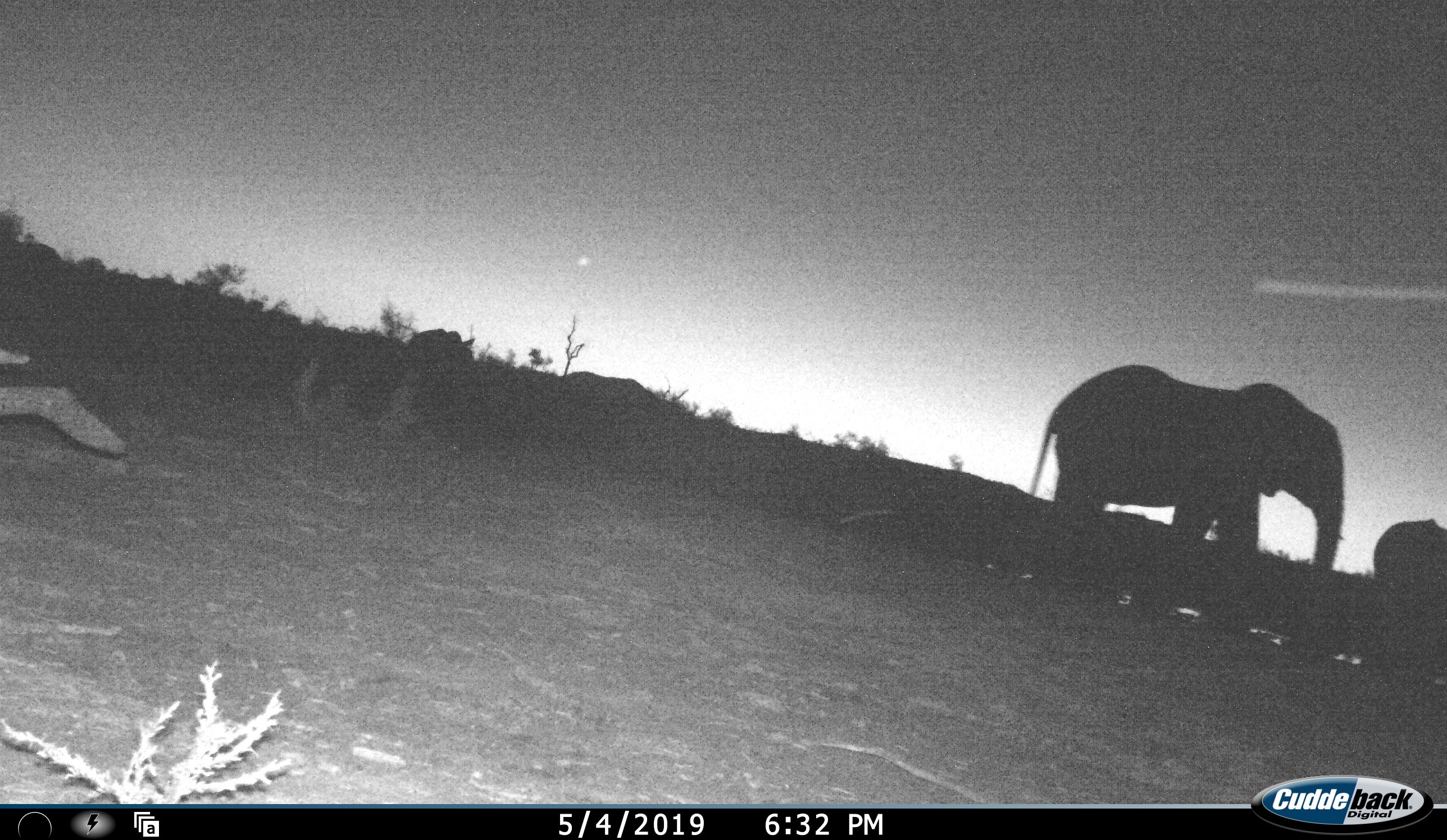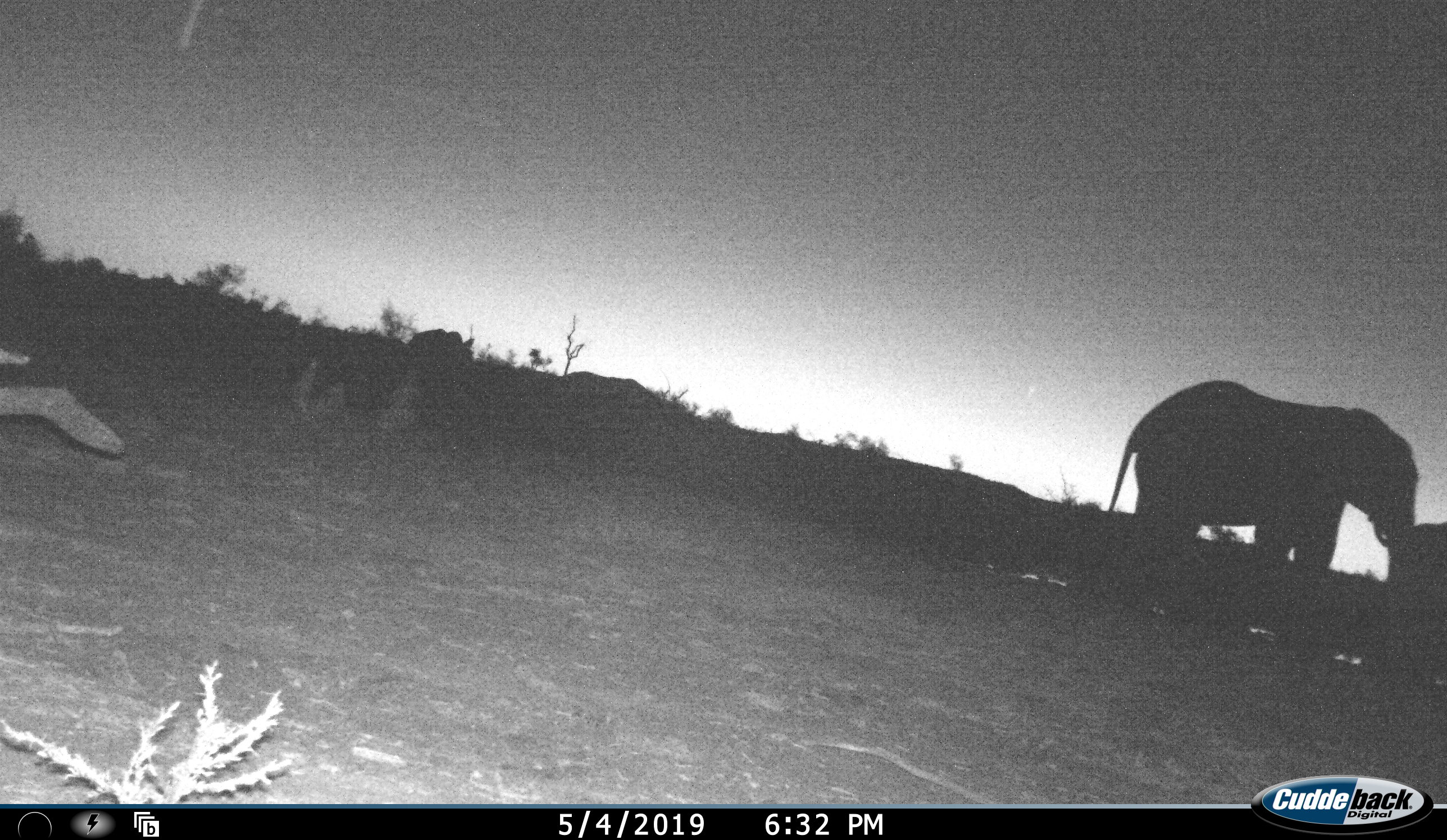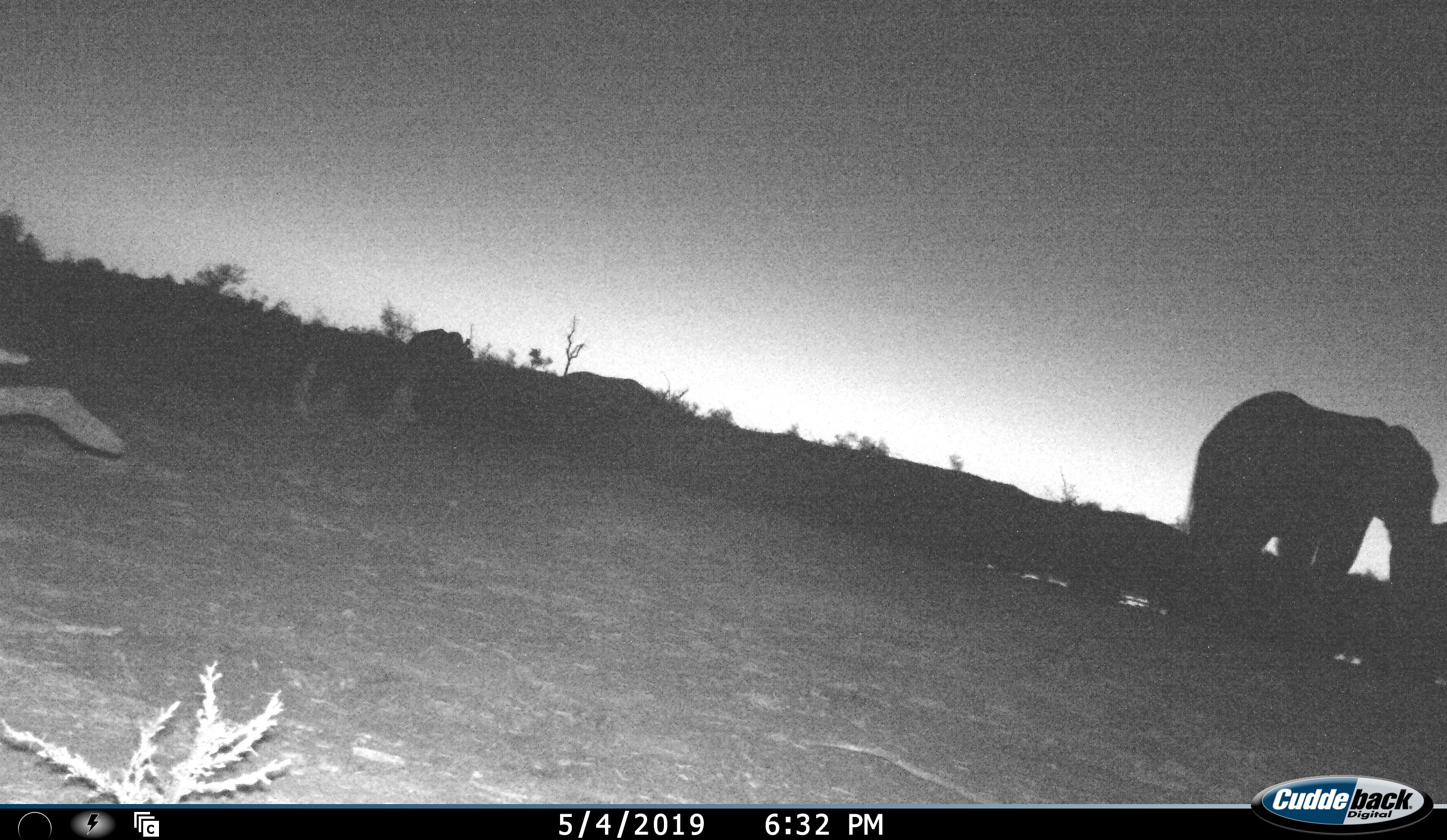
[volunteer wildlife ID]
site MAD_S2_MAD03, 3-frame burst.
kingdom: Animalia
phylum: Chordata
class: Mammalia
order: Proboscidea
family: Elephantidae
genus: Loxodonta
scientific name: Loxodonta africana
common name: african bush elephant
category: elephant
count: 2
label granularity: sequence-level